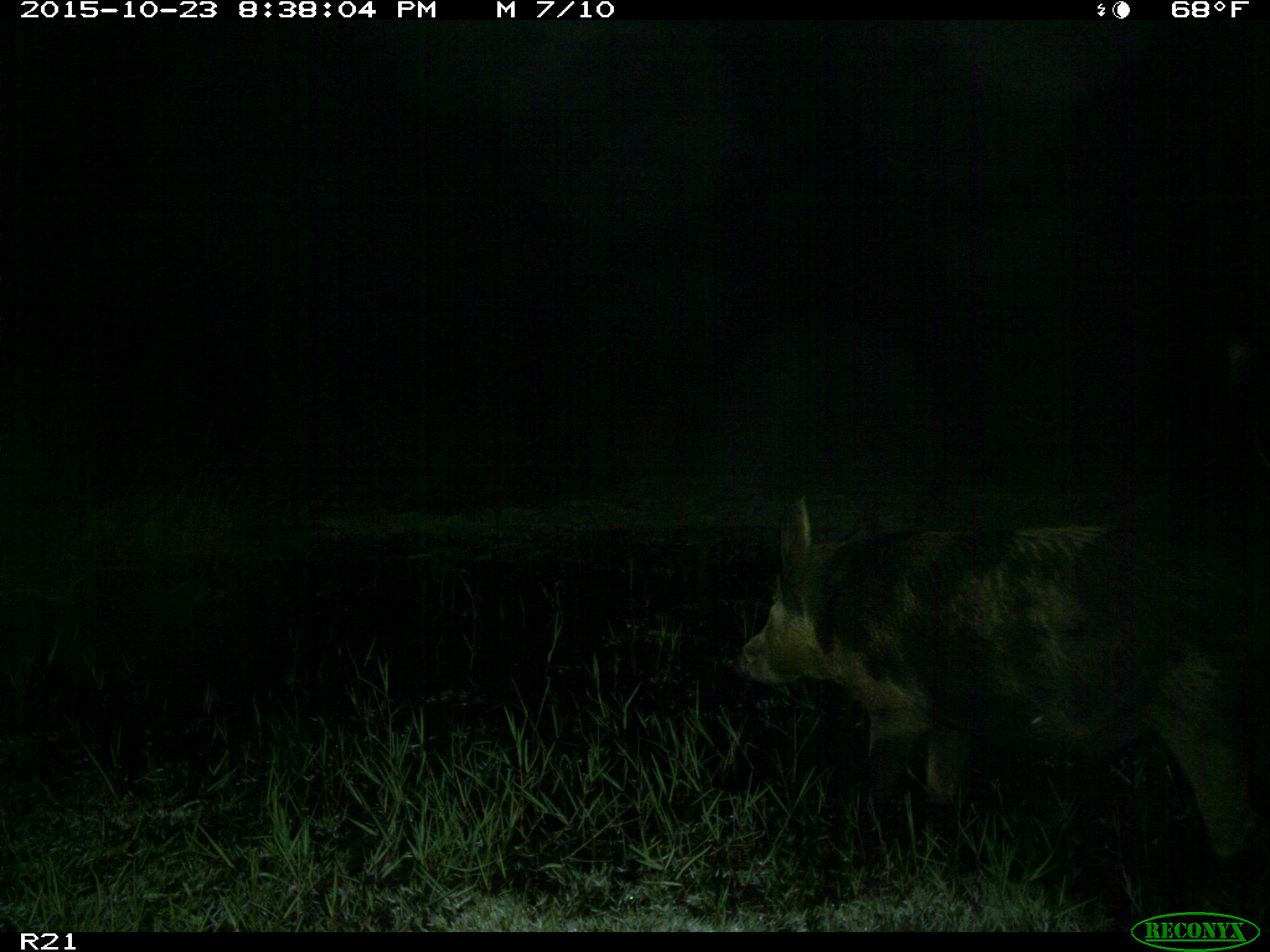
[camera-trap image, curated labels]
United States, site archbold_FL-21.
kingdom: Animalia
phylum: Chordata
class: Mammalia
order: Artiodactyla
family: Suidae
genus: Sus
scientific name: Sus scrofa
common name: wild boar